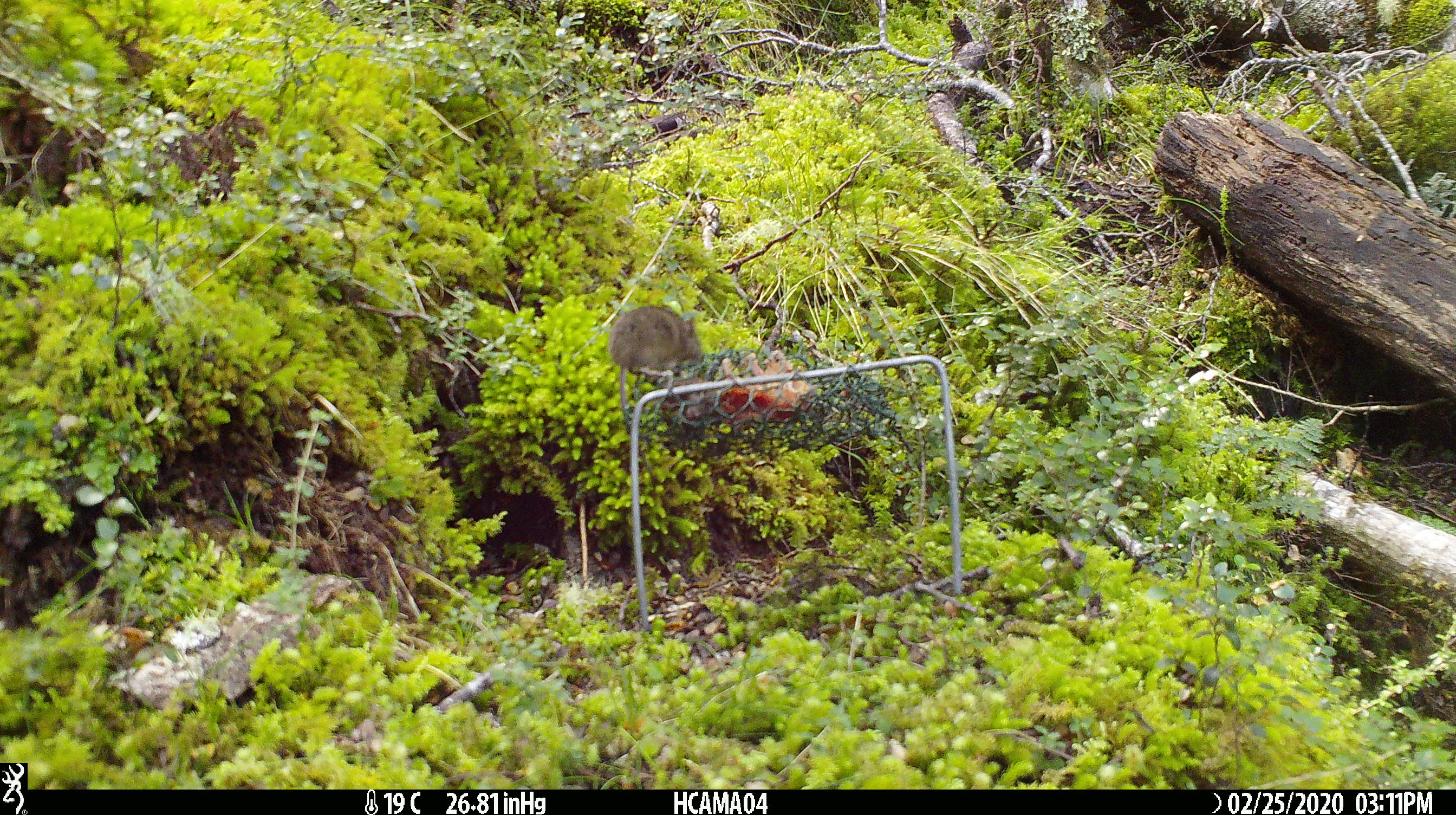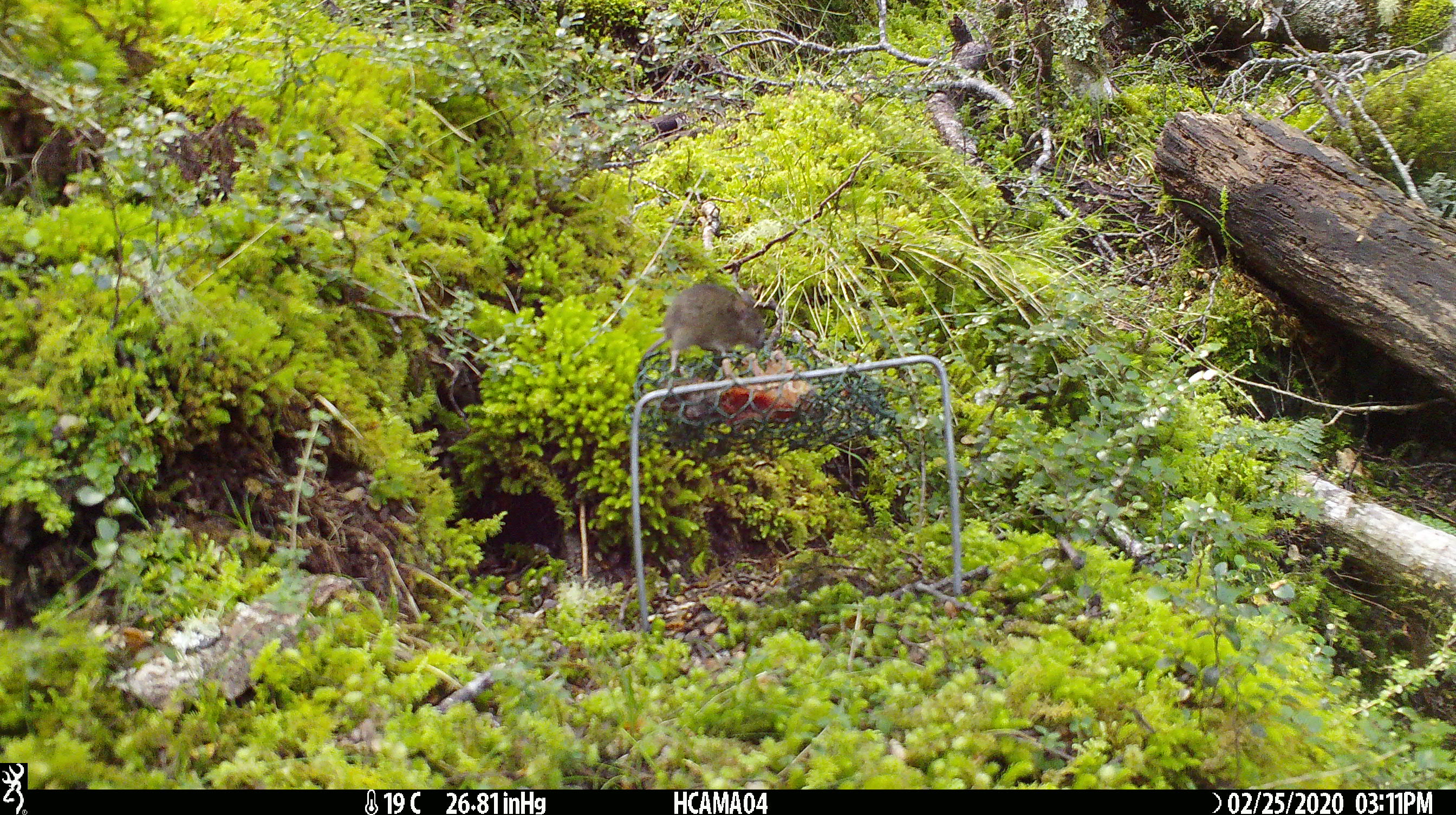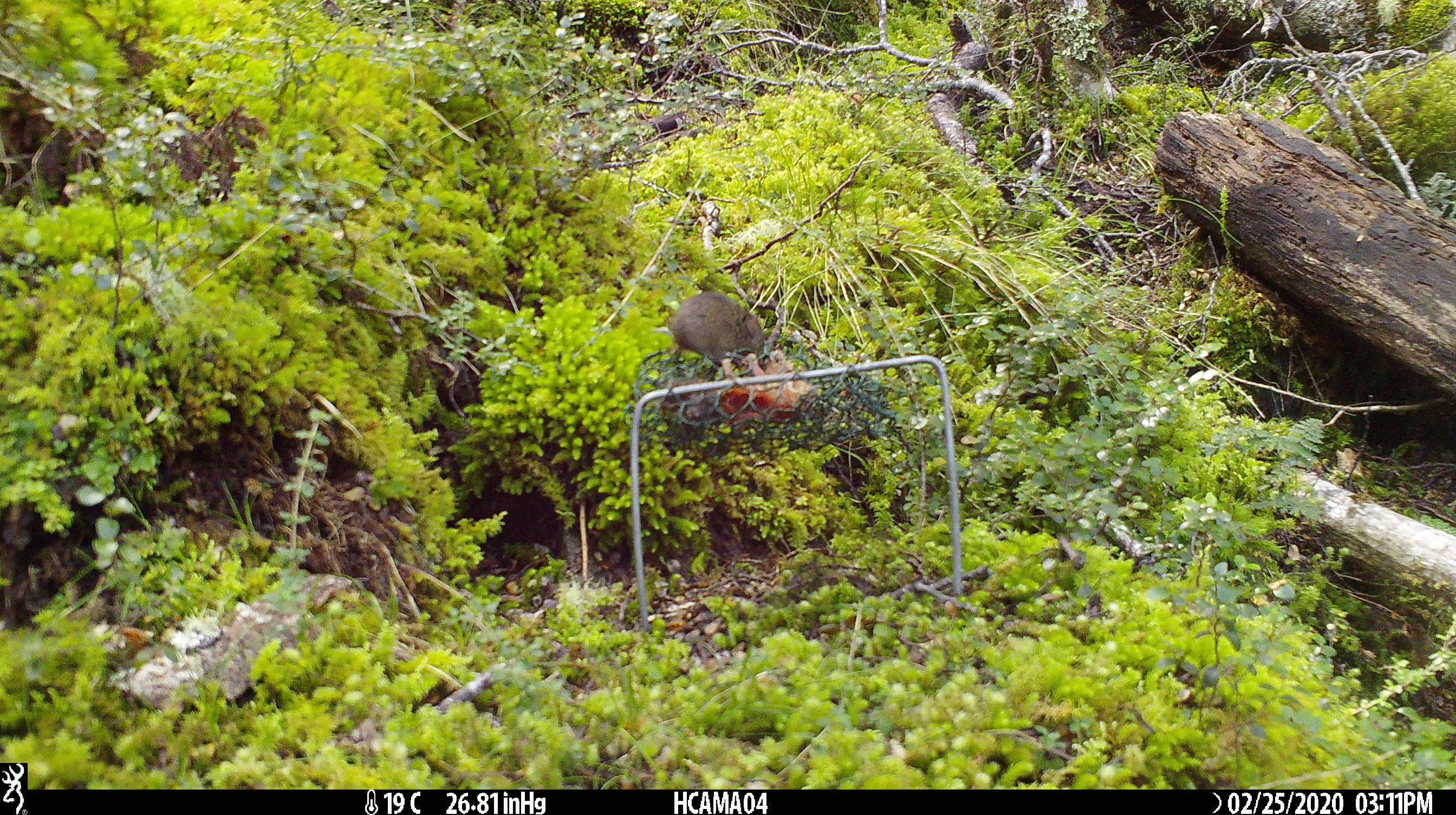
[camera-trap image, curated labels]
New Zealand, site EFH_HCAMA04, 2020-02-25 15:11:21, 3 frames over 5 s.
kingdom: Animalia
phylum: Chordata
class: Mammalia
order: Rodentia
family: Muridae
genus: Mus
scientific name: Mus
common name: mouse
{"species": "mouse (Mus)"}